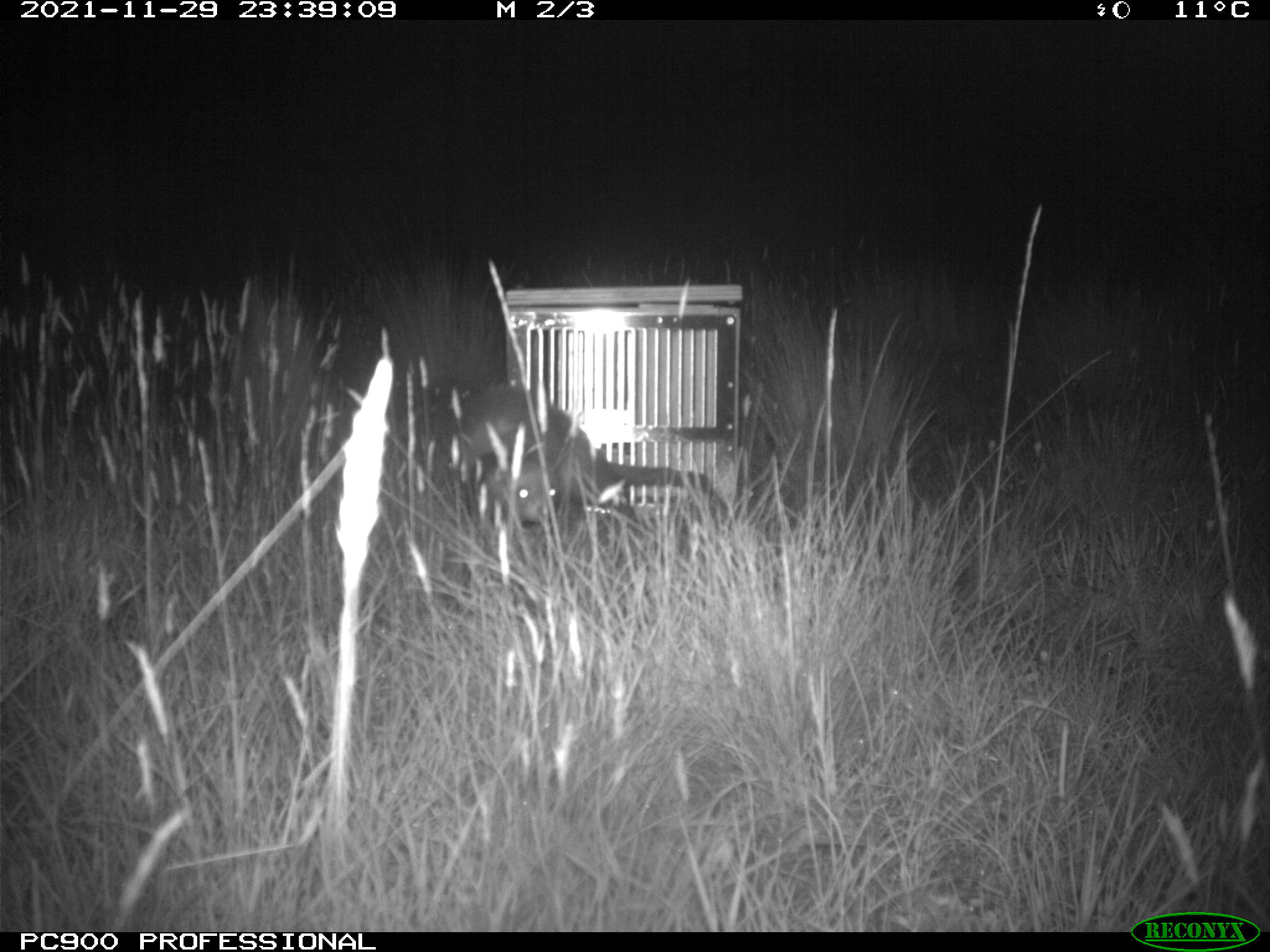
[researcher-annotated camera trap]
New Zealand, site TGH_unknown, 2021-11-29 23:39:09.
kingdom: Animalia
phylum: Chordata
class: Mammalia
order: Carnivora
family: Mustelidae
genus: Mustela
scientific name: Mustela furo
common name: ferret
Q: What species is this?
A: Ferret (Mustela furo).